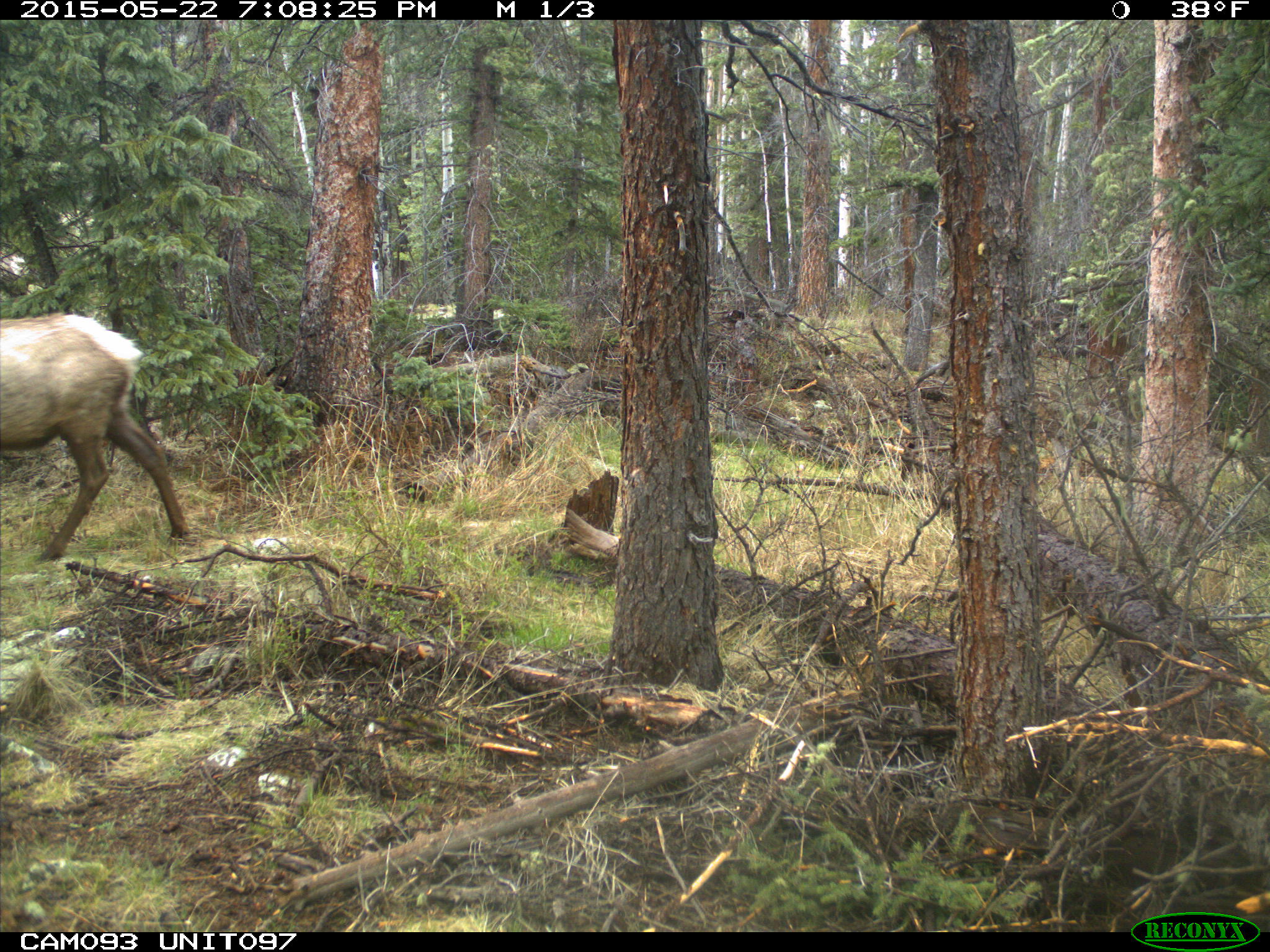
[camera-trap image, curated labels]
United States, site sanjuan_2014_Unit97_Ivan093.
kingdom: Animalia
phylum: Chordata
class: Mammalia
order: Artiodactyla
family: Cervidae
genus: Cervus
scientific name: Cervus elaphus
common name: red deer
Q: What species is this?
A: Cervus elaphus (red deer).